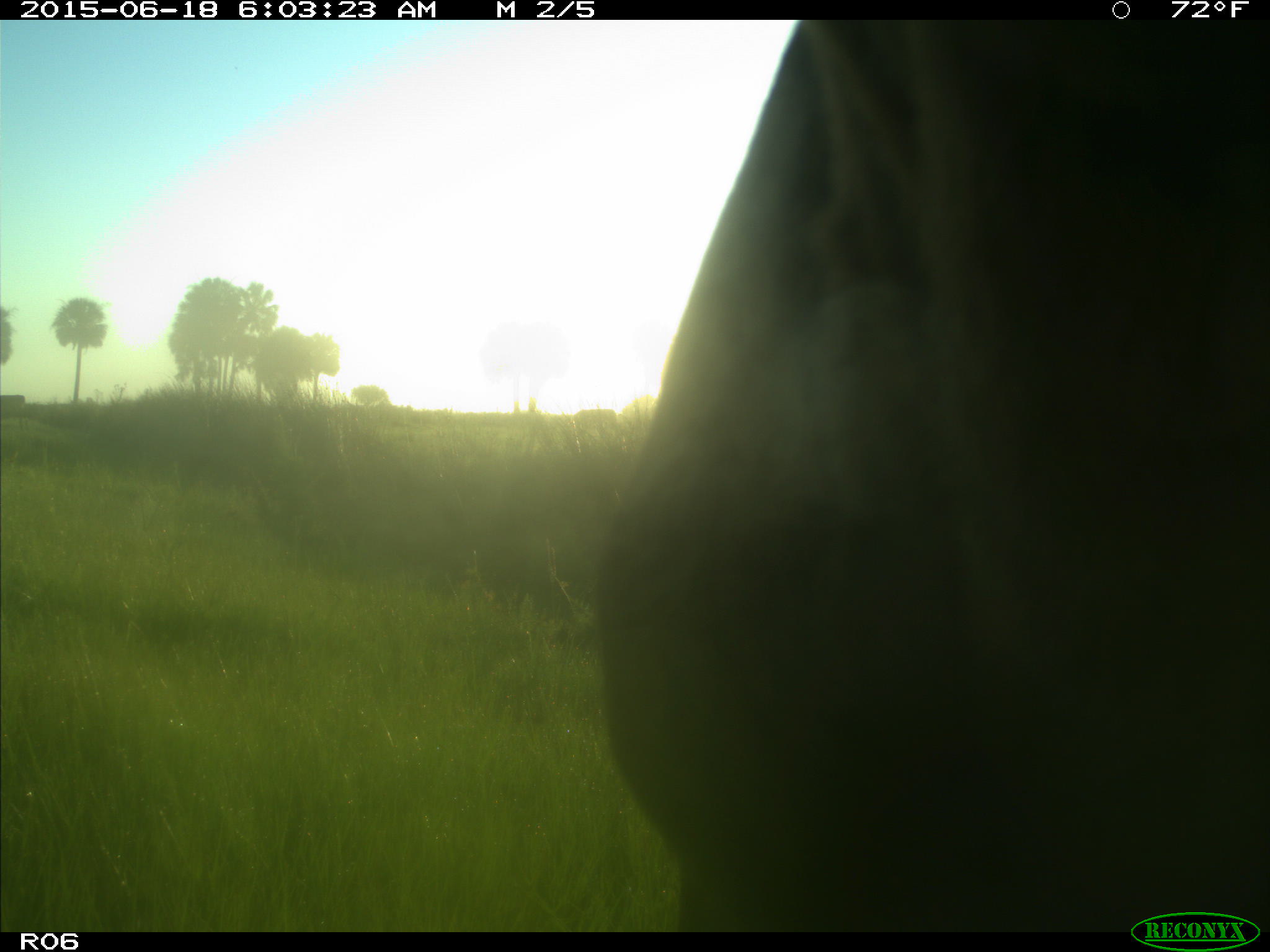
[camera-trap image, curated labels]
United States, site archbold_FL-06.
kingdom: Animalia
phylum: Chordata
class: Mammalia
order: Artiodactyla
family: Bovidae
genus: Bos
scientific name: Bos taurus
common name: domestic cow